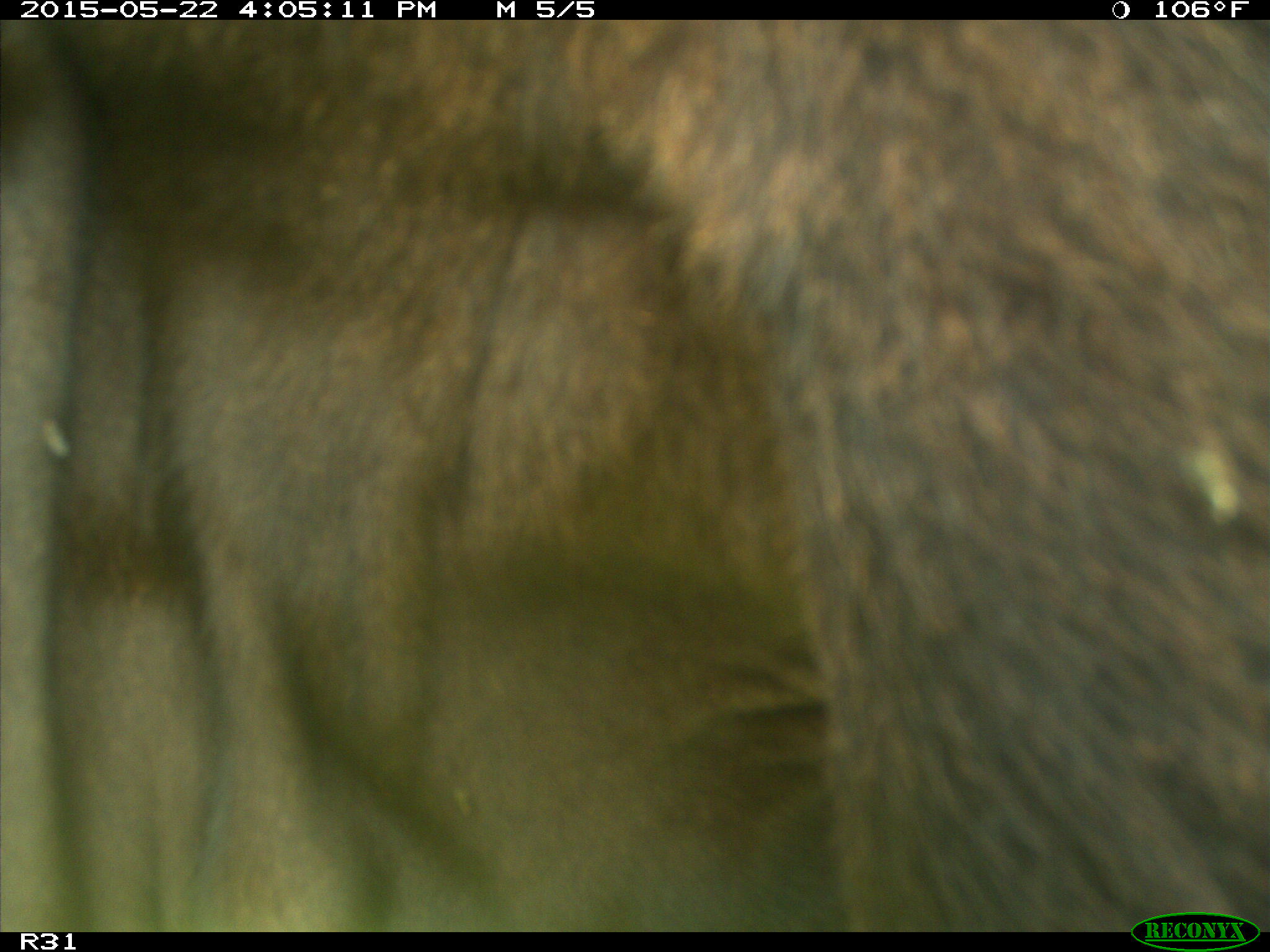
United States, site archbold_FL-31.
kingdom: Animalia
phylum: Chordata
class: Mammalia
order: Artiodactyla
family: Bovidae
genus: Bos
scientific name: Bos taurus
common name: domestic cow